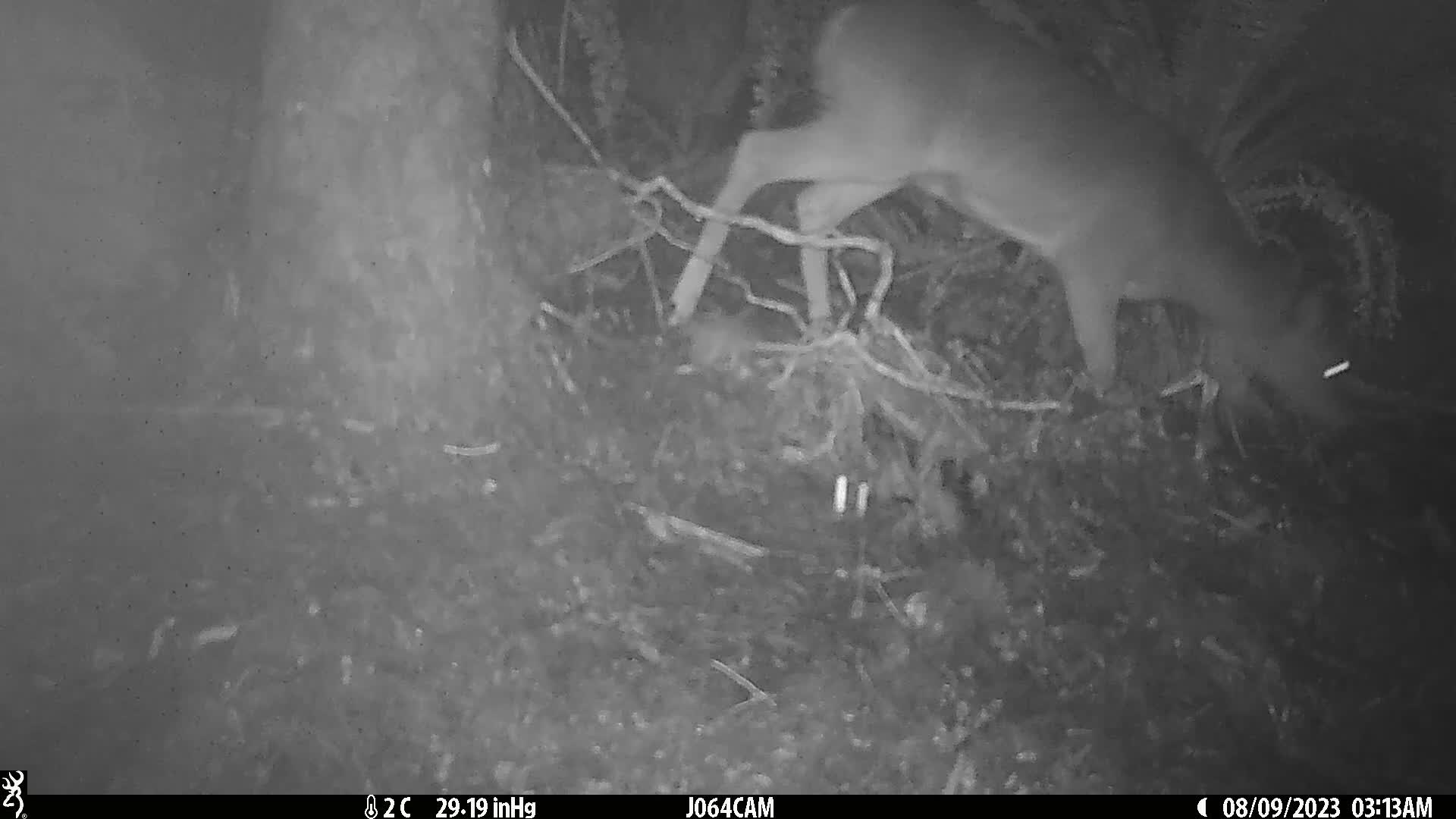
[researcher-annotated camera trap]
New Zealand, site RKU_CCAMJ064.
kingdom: Animalia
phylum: Chordata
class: Mammalia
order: Artiodactyla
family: Cervidae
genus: Odocoileus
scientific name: Odocoileus virginianus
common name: white-tailed deer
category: white tailed deer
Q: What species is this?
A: White tailed deer (white-tailed deer) (Odocoileus virginianus).